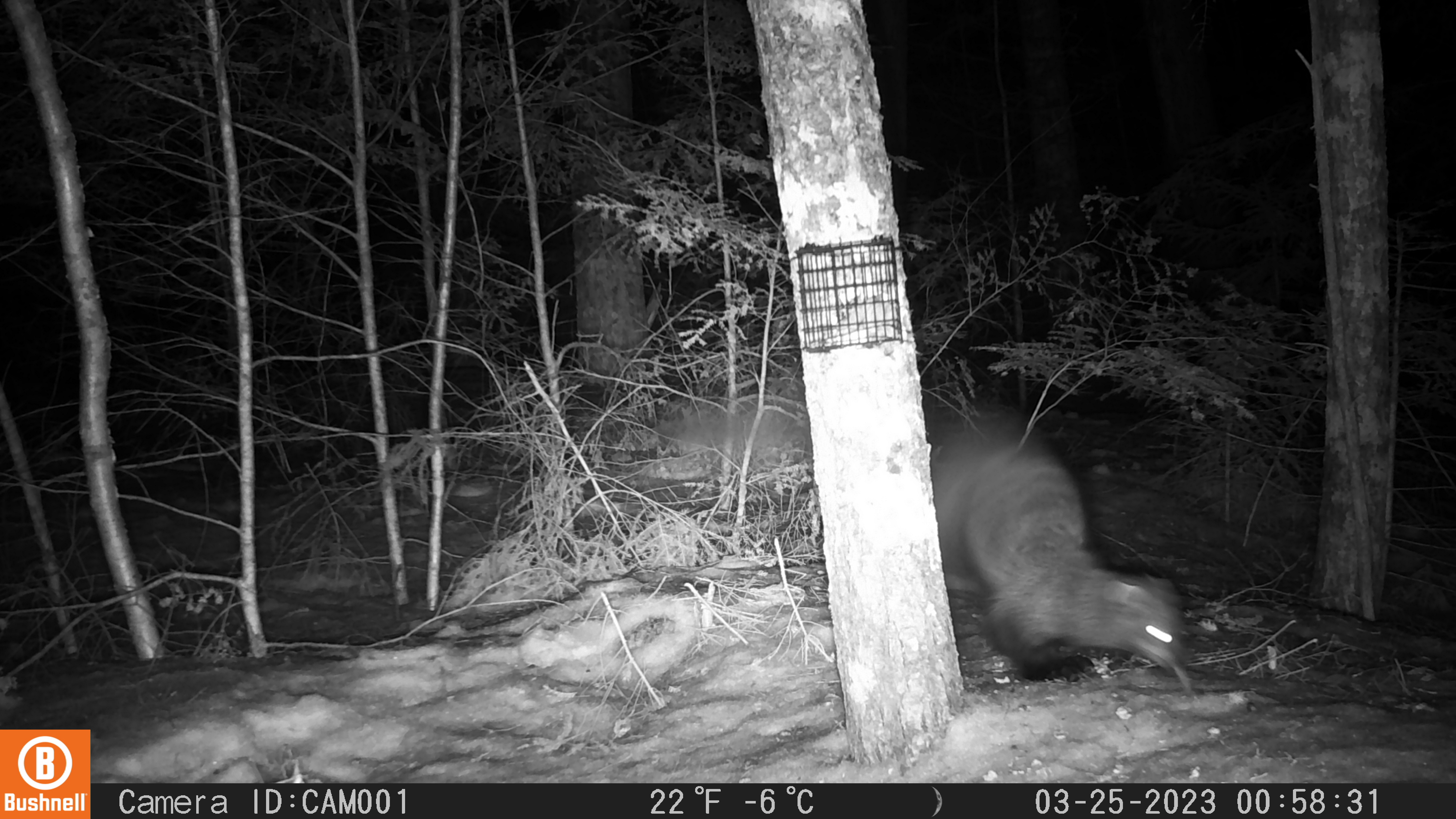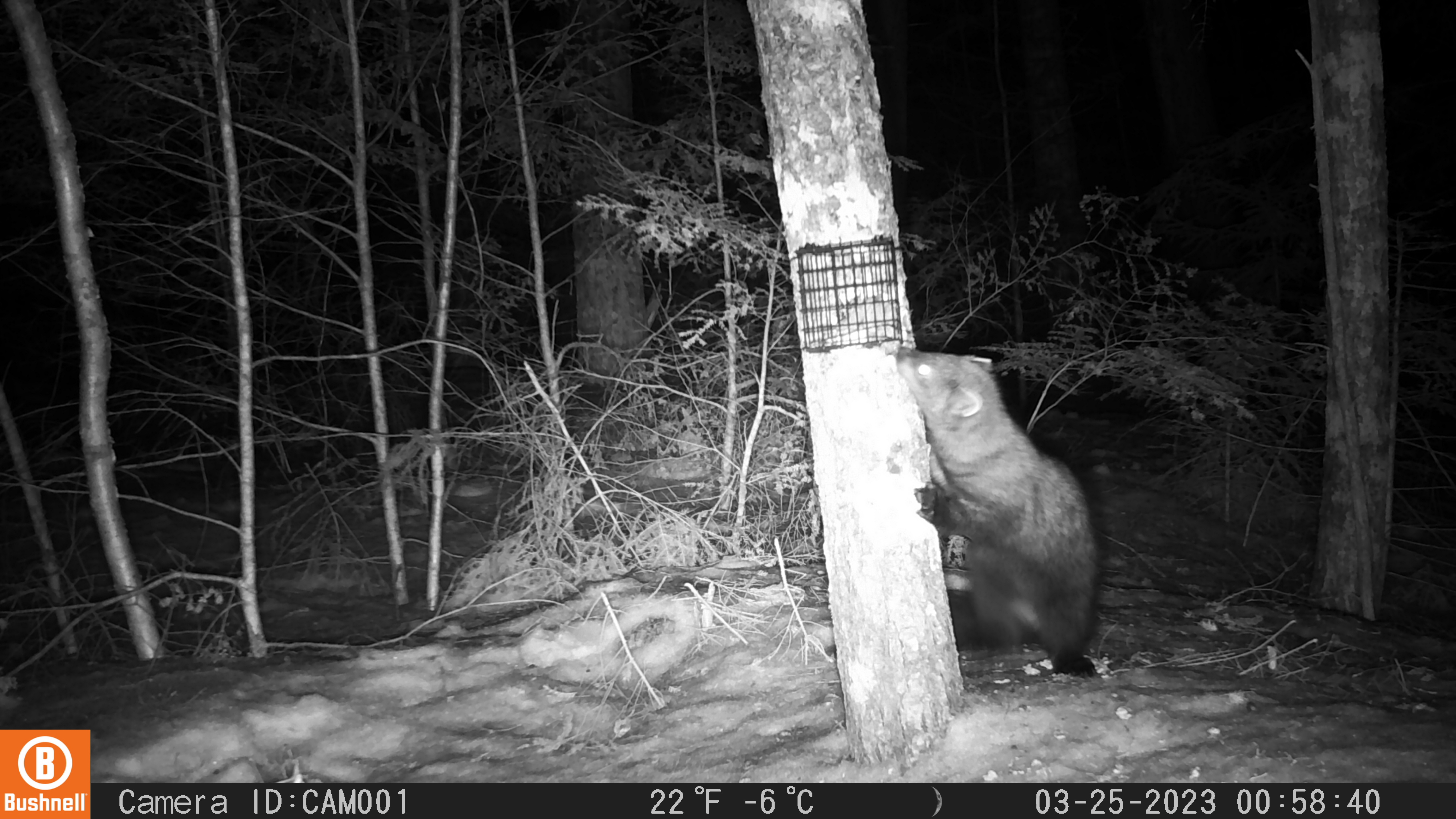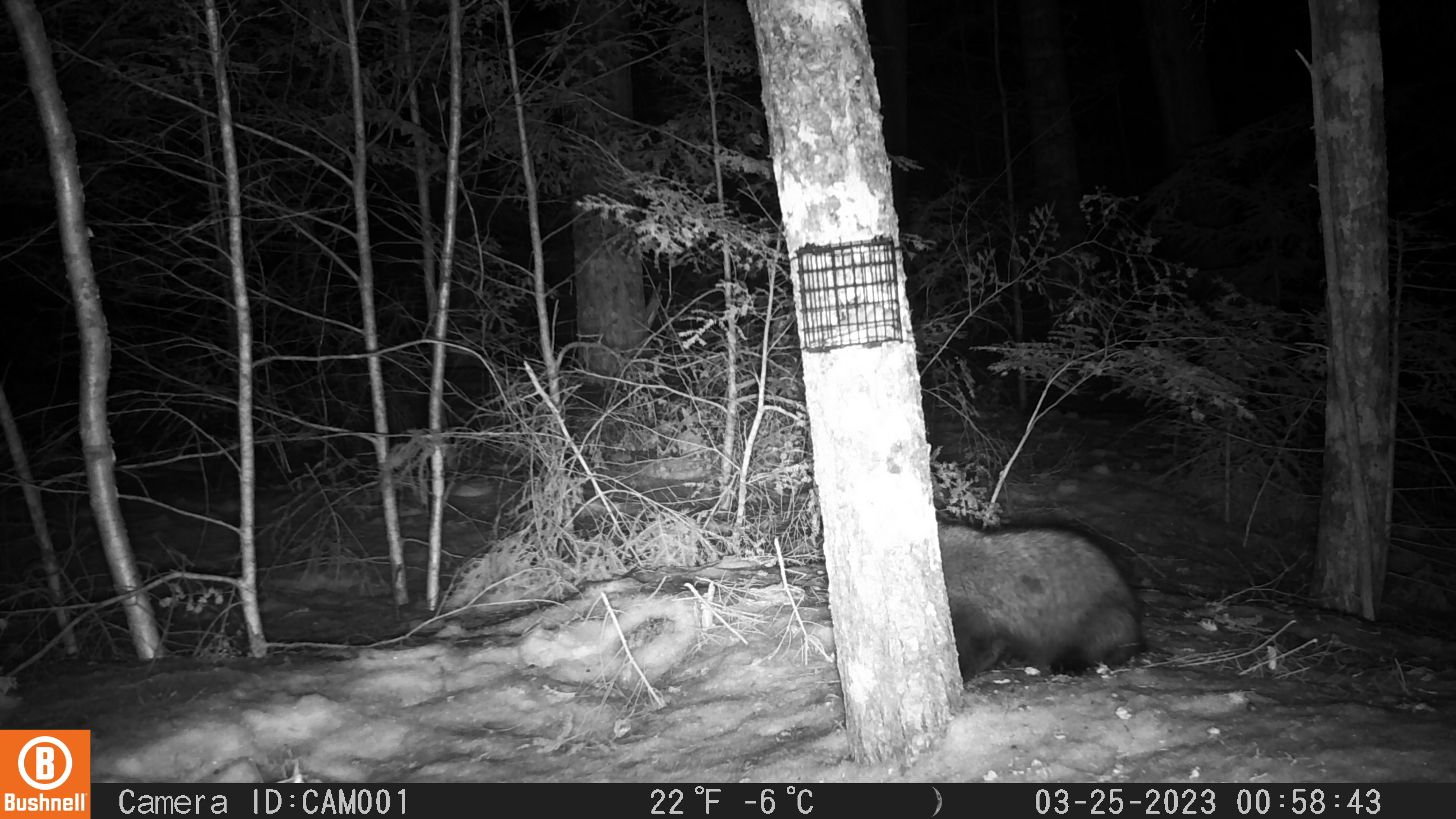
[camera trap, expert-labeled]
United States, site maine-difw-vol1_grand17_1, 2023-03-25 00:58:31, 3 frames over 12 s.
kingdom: Animalia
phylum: Chordata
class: Mammalia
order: Carnivora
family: Mustelidae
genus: Pekania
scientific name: Pekania pennanti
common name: fisher